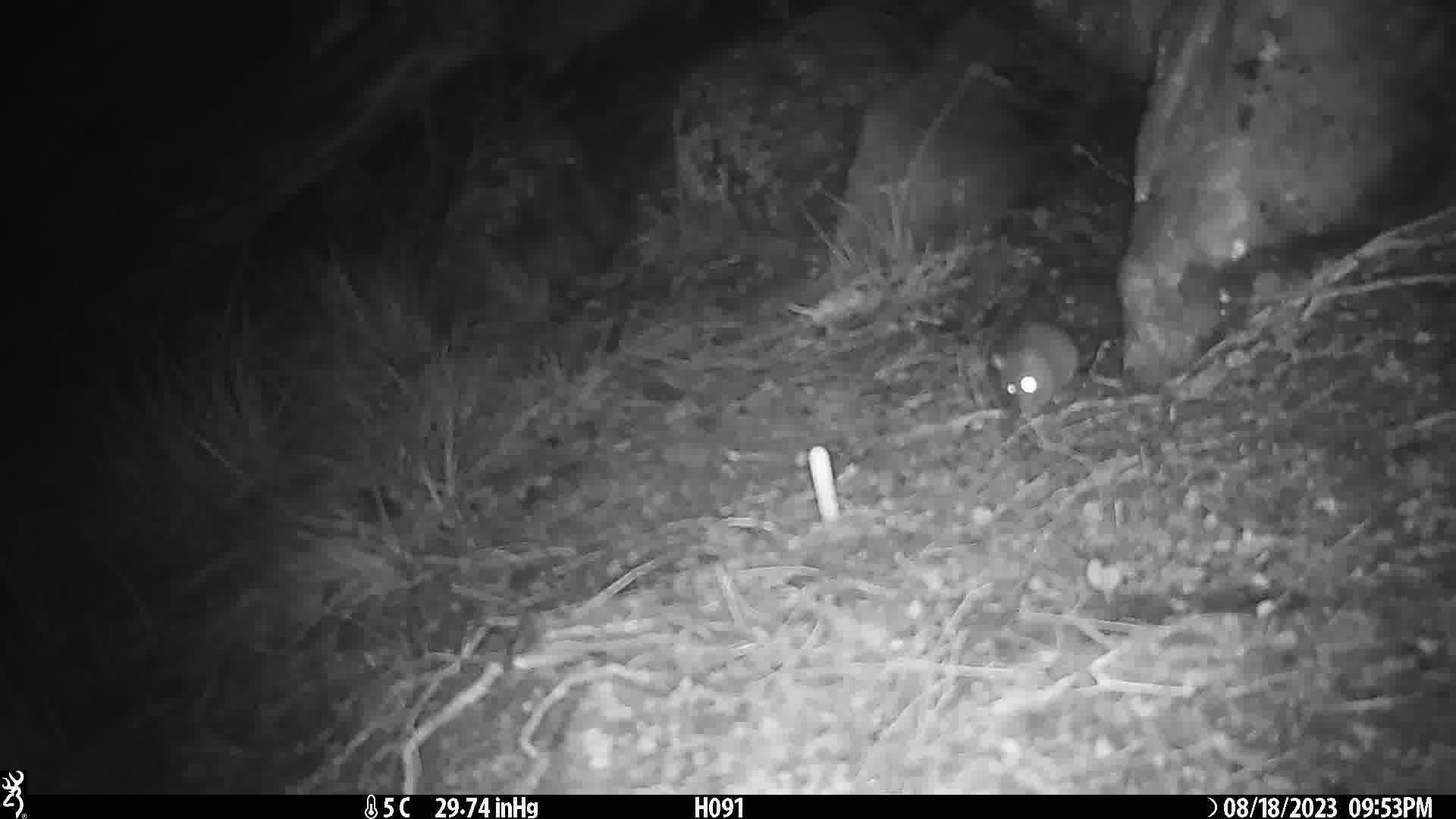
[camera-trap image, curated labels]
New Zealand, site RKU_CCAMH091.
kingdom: Animalia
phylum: Chordata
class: Mammalia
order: Rodentia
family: Muridae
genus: Rattus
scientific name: Rattus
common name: rat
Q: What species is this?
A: Rat (Rattus).